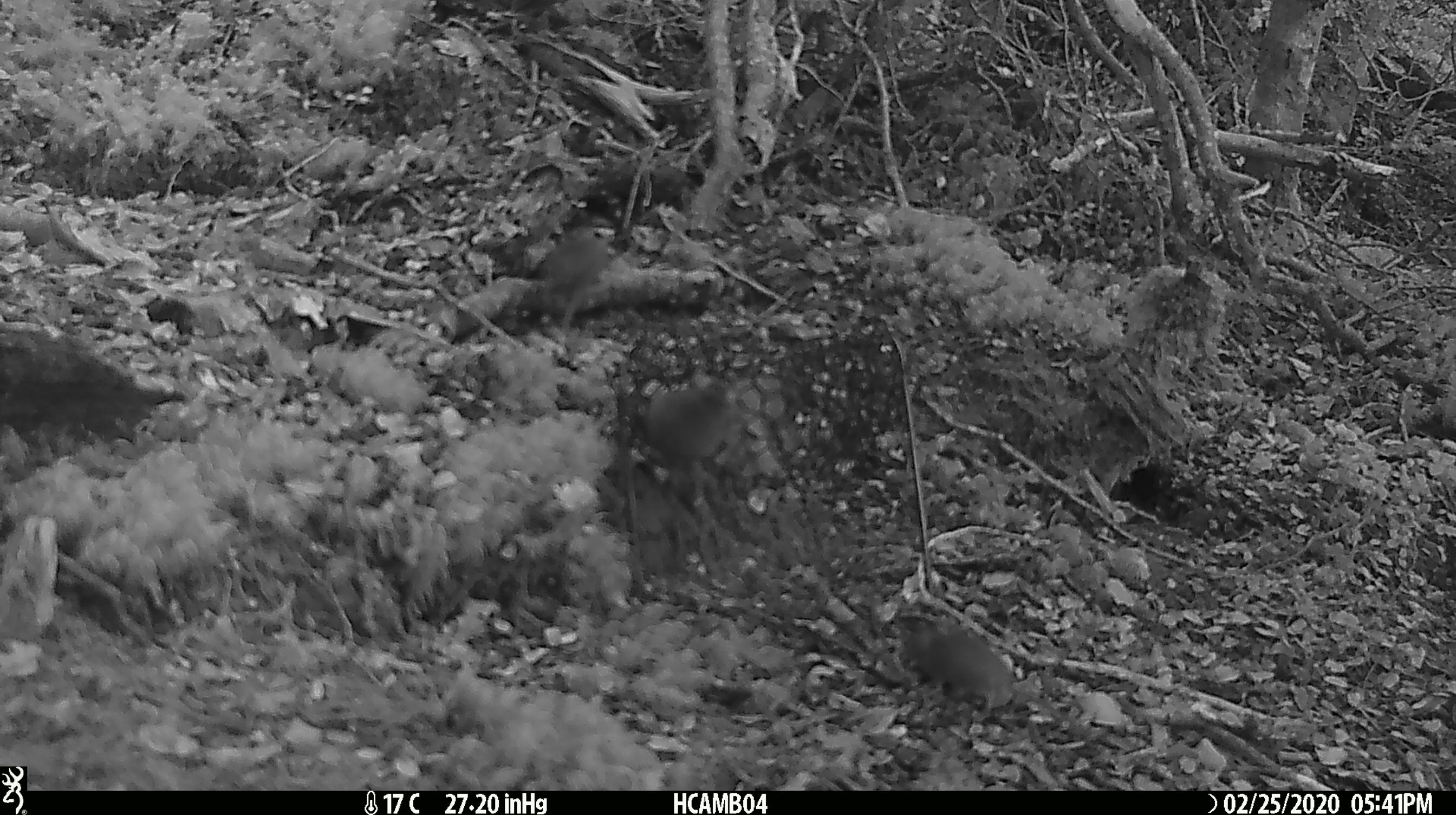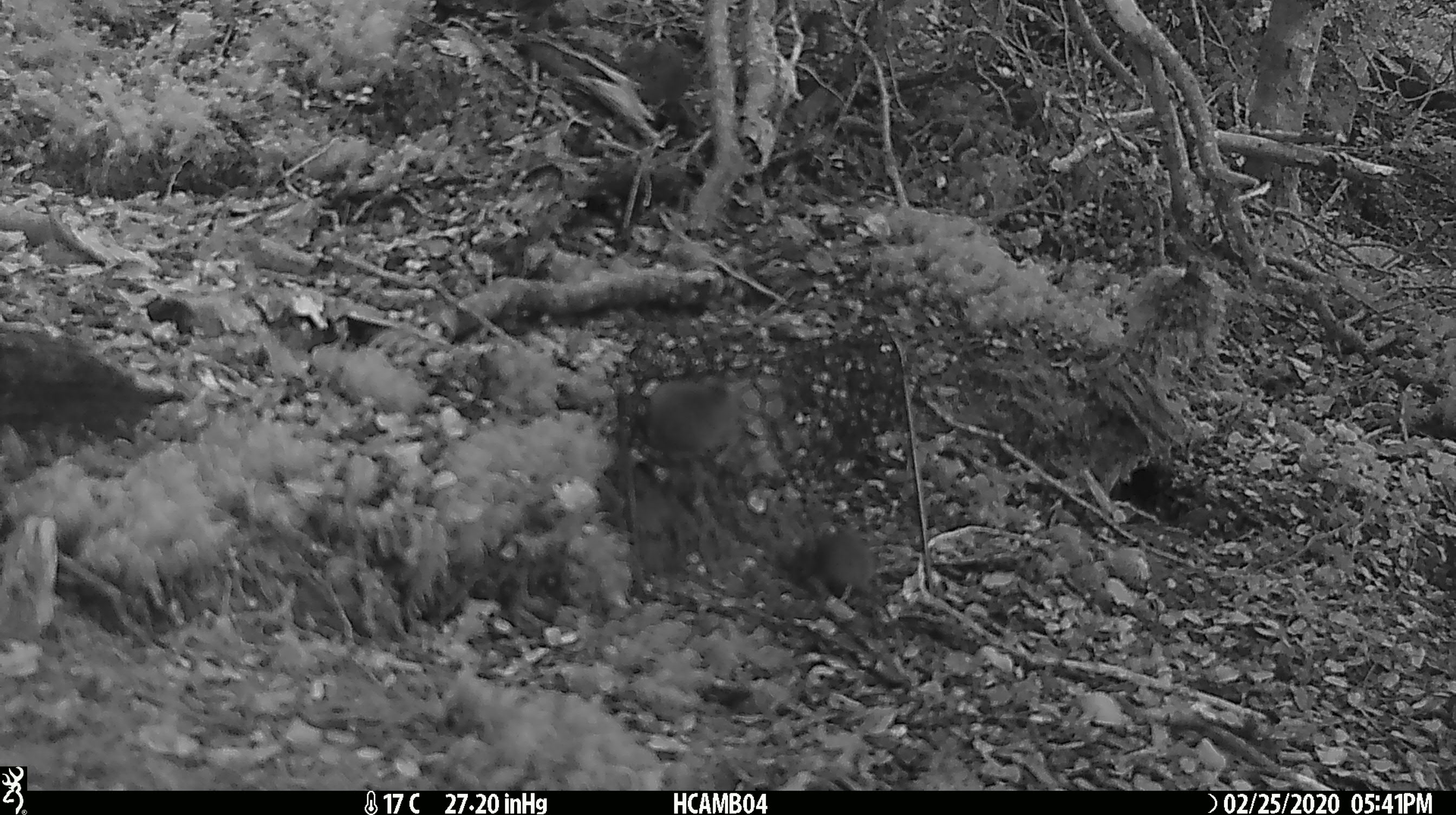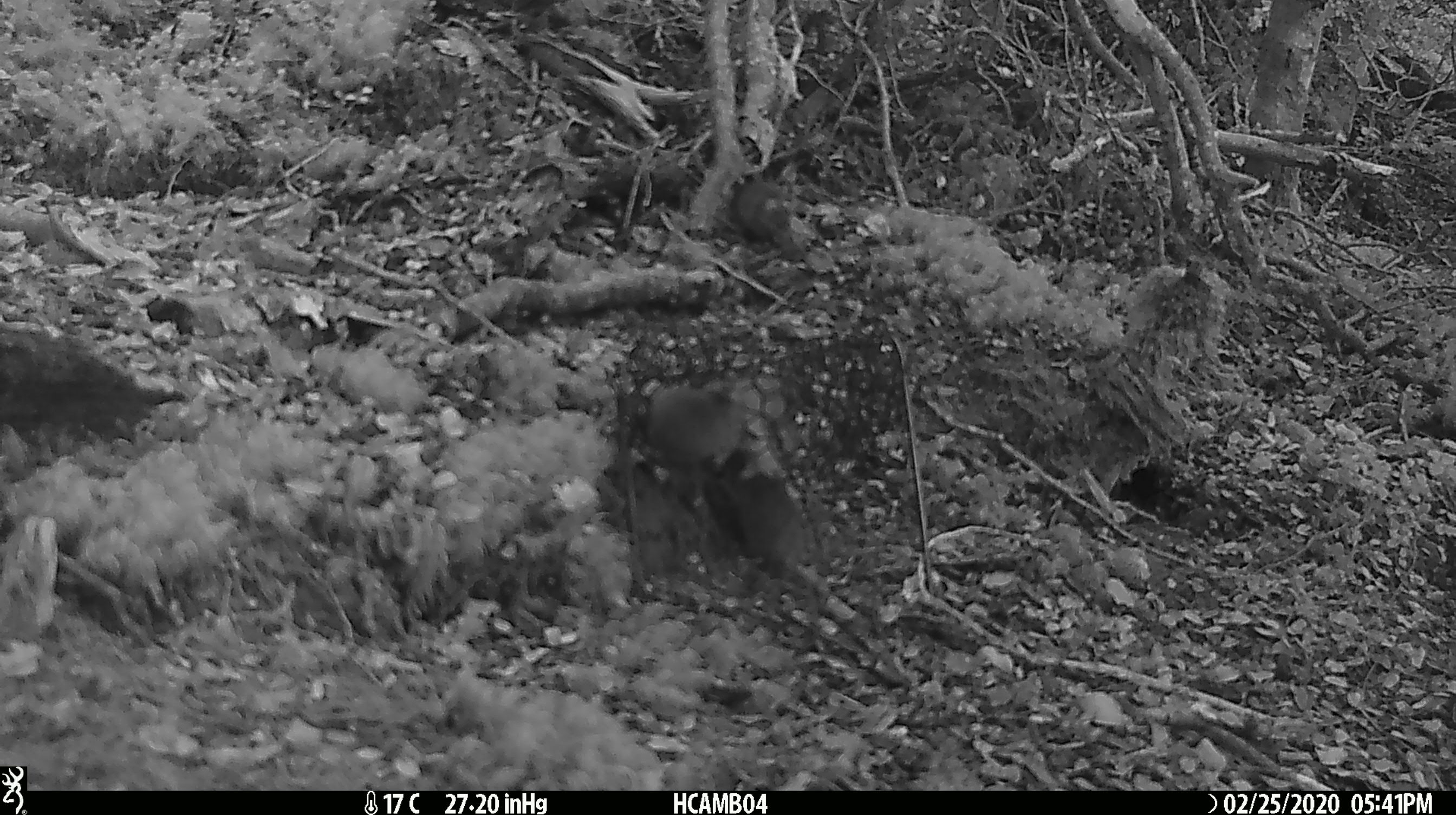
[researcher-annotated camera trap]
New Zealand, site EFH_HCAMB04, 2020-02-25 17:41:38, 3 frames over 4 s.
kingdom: Animalia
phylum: Chordata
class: Mammalia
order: Rodentia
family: Muridae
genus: Mus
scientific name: Mus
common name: mouse